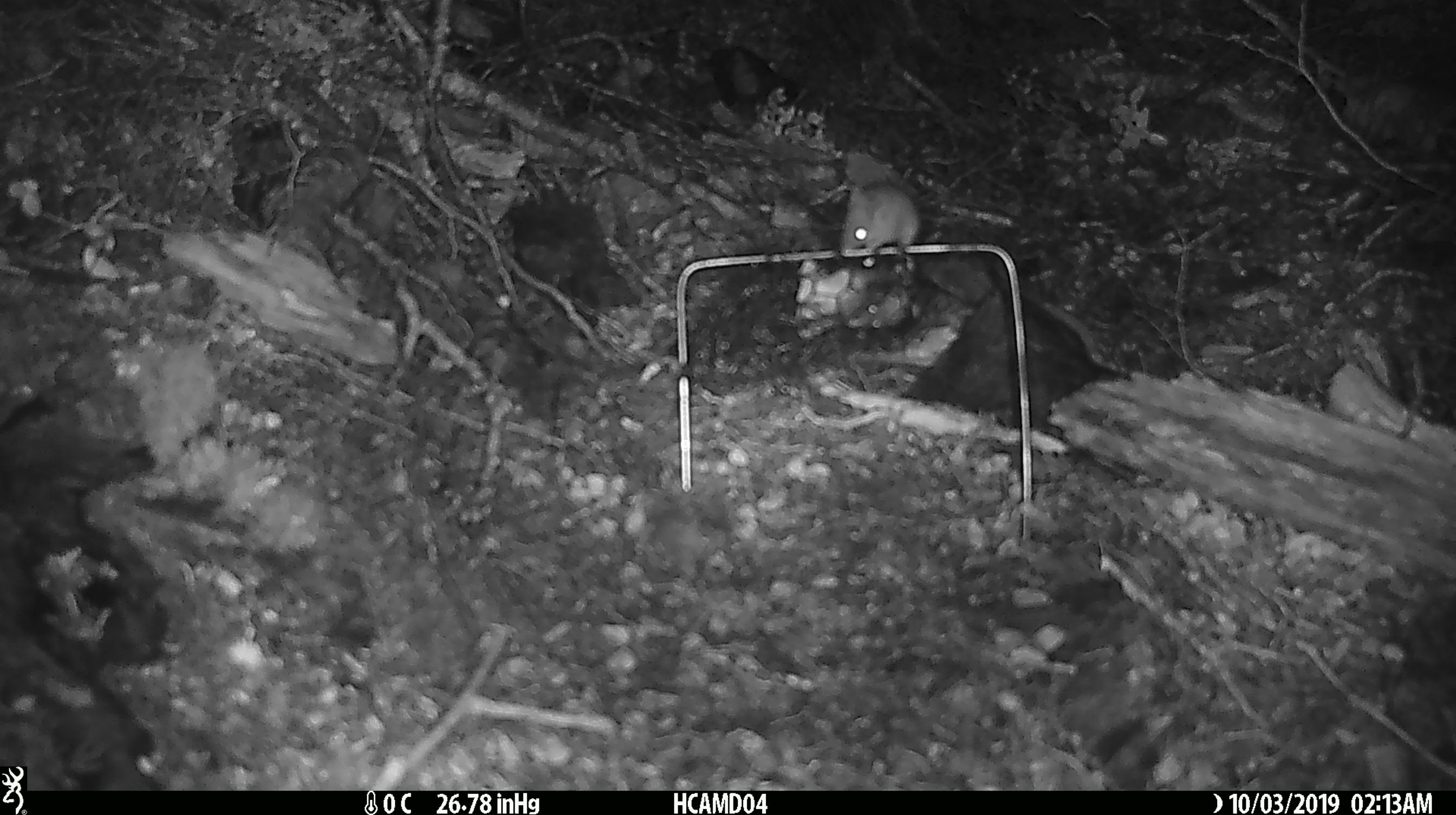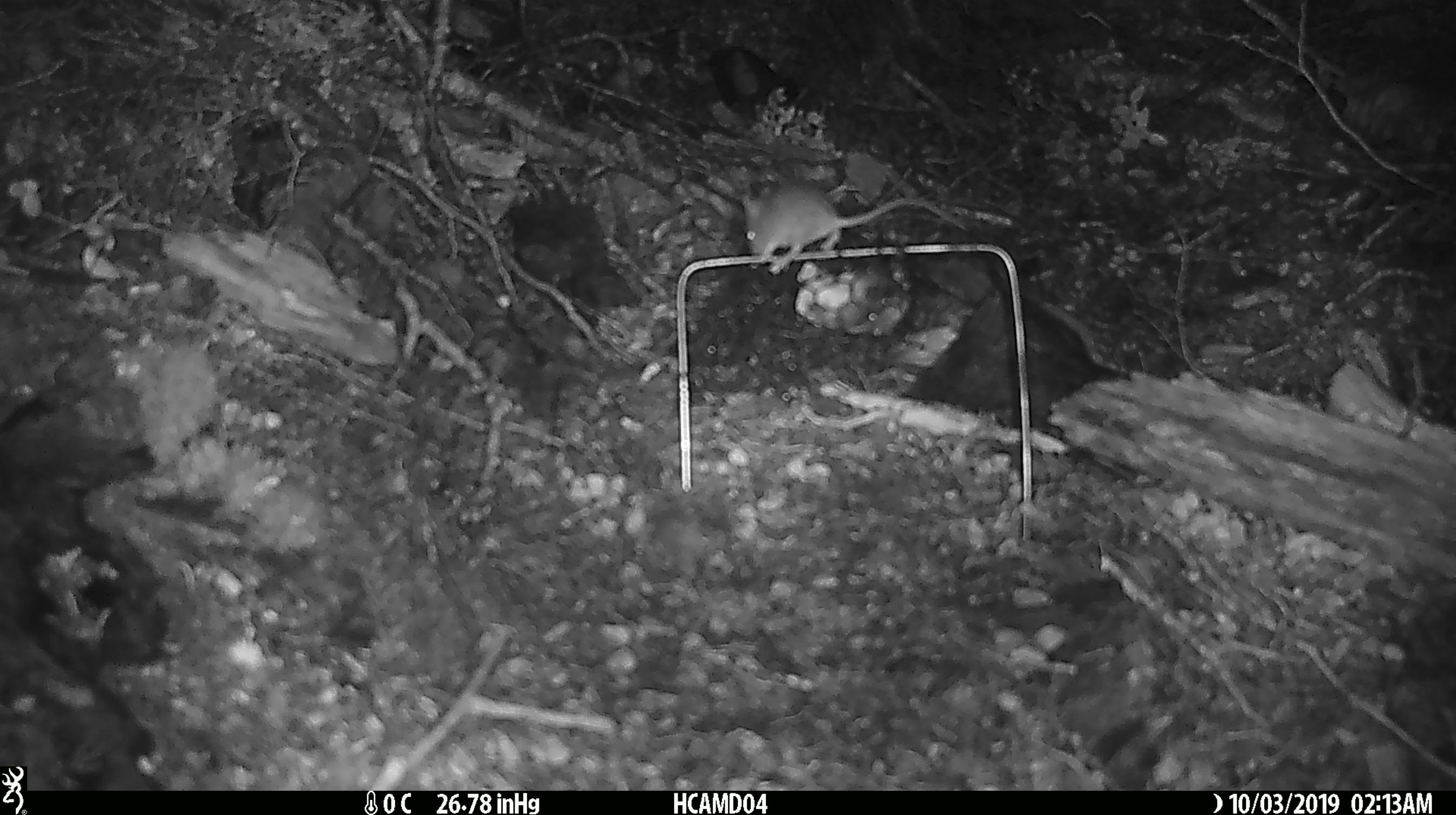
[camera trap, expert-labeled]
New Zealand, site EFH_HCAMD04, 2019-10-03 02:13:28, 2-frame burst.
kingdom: Animalia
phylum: Chordata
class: Mammalia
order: Rodentia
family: Muridae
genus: Mus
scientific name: Mus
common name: mouse